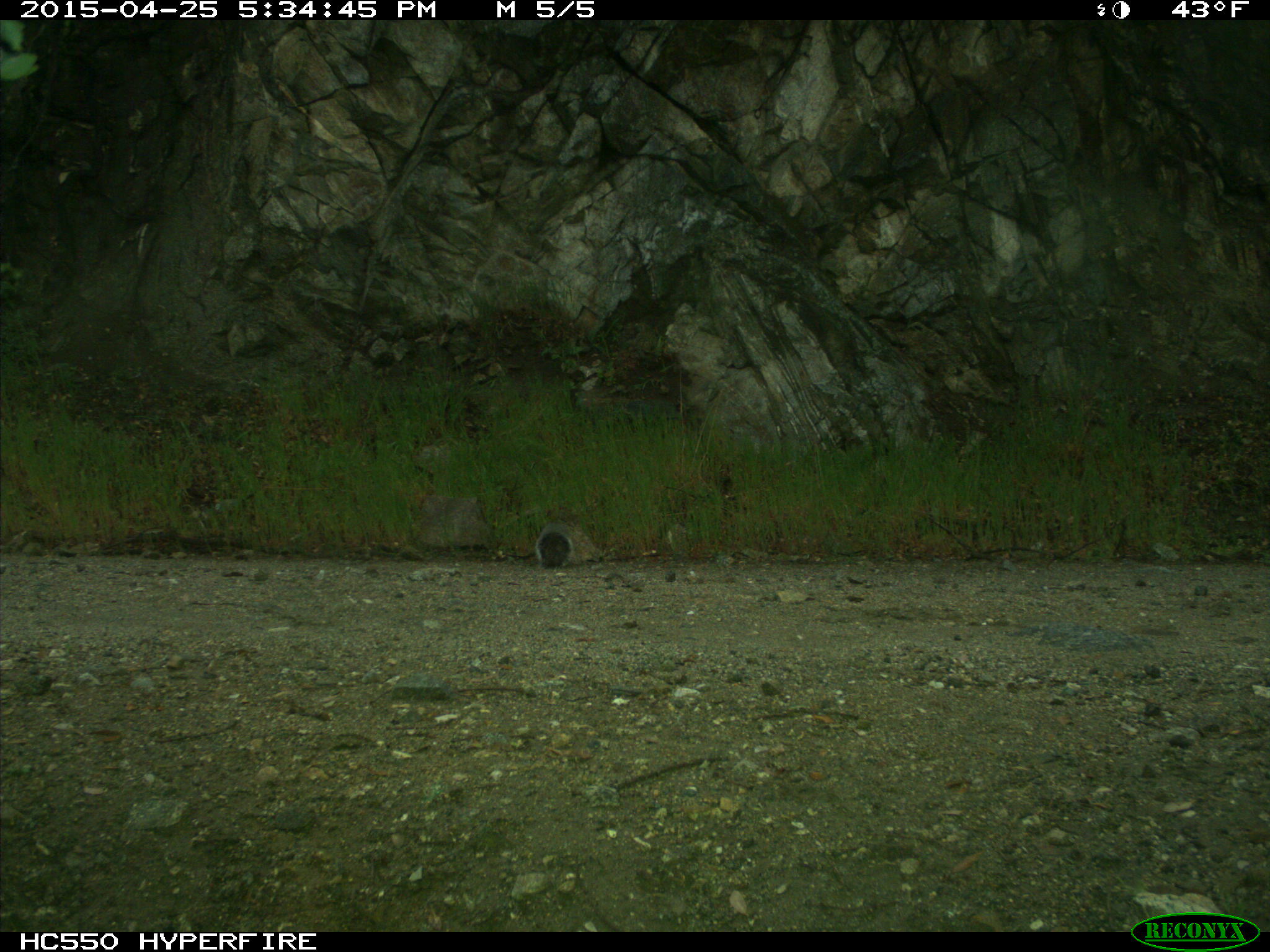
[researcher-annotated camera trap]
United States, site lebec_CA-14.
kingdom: Animalia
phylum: Chordata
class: Mammalia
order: Rodentia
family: Sciuridae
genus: Sciurus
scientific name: Sciurus carolinensis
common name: eastern gray squirrel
Sciurus carolinensis (eastern gray squirrel).